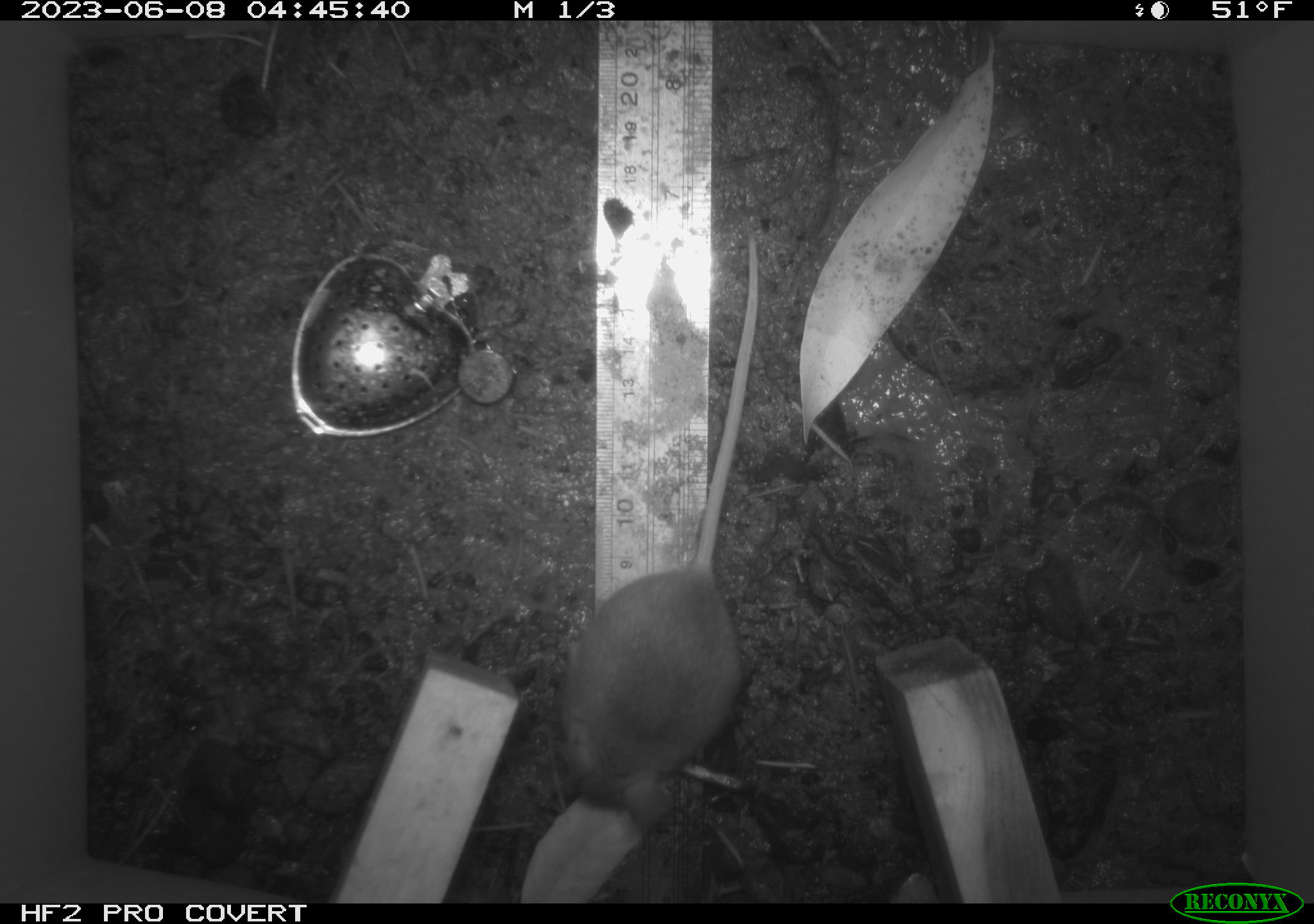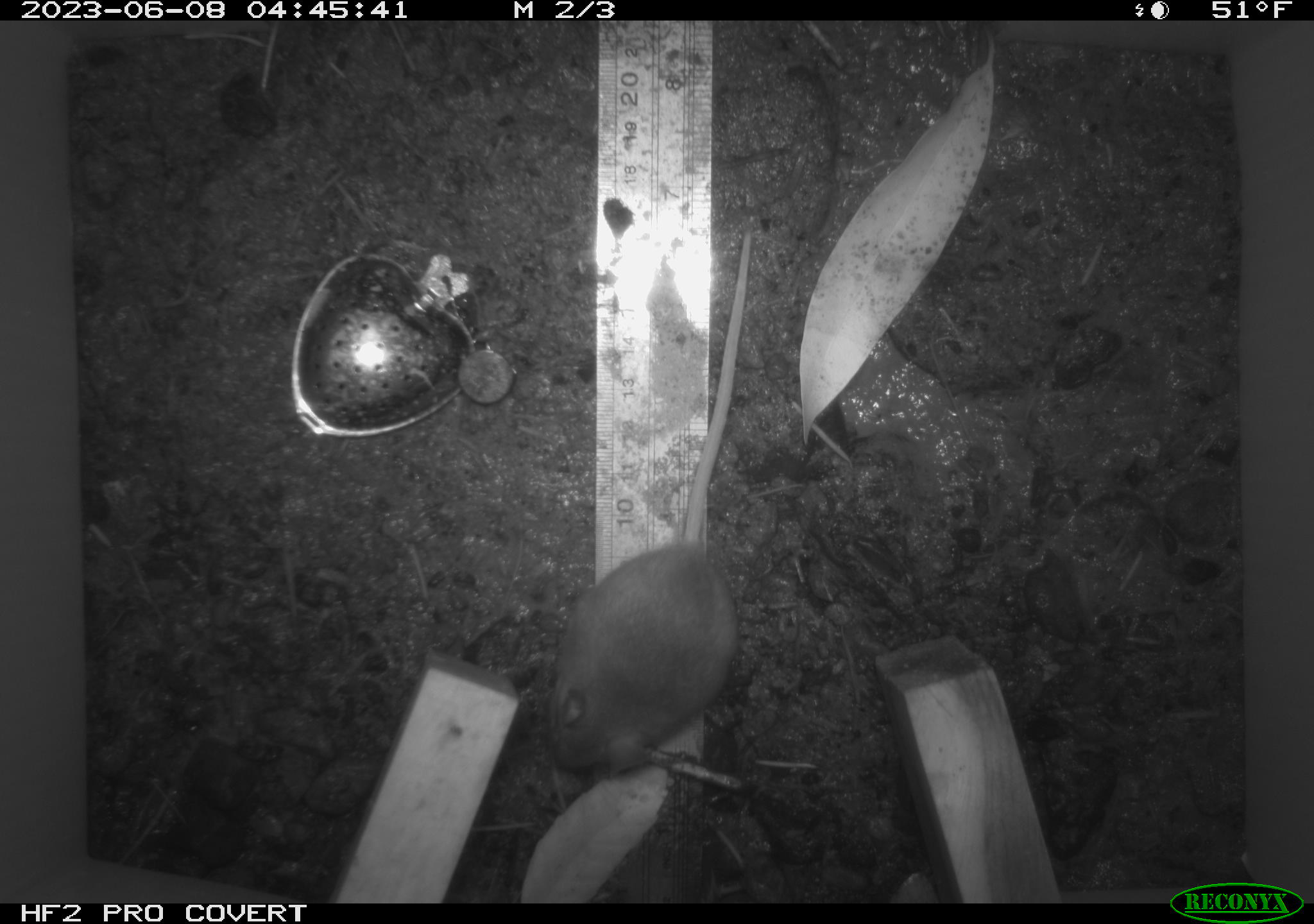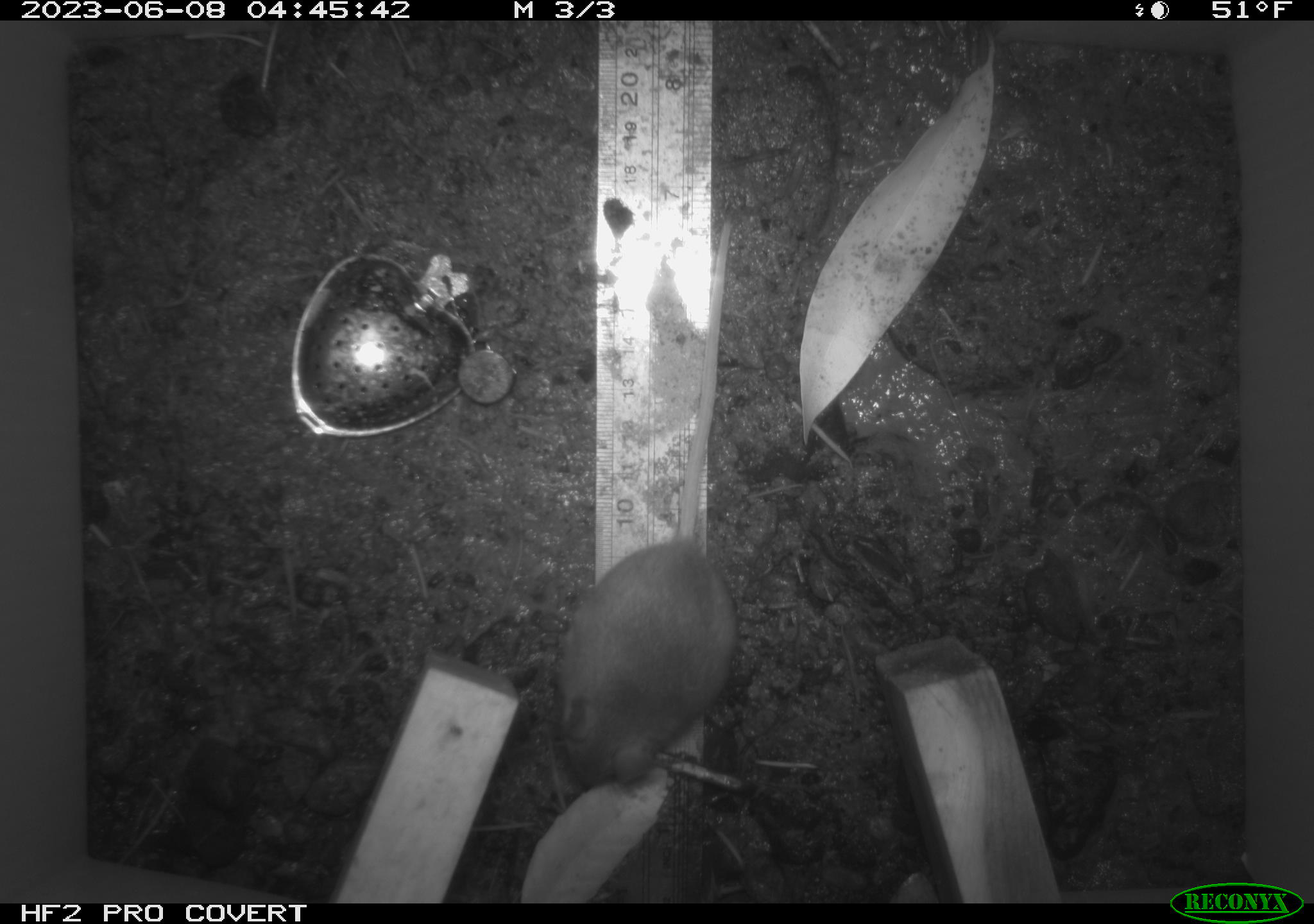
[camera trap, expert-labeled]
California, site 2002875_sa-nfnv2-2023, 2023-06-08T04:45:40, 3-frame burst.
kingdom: Animalia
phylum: Chordata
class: Mammalia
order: Rodentia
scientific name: Rodentia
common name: mouse species